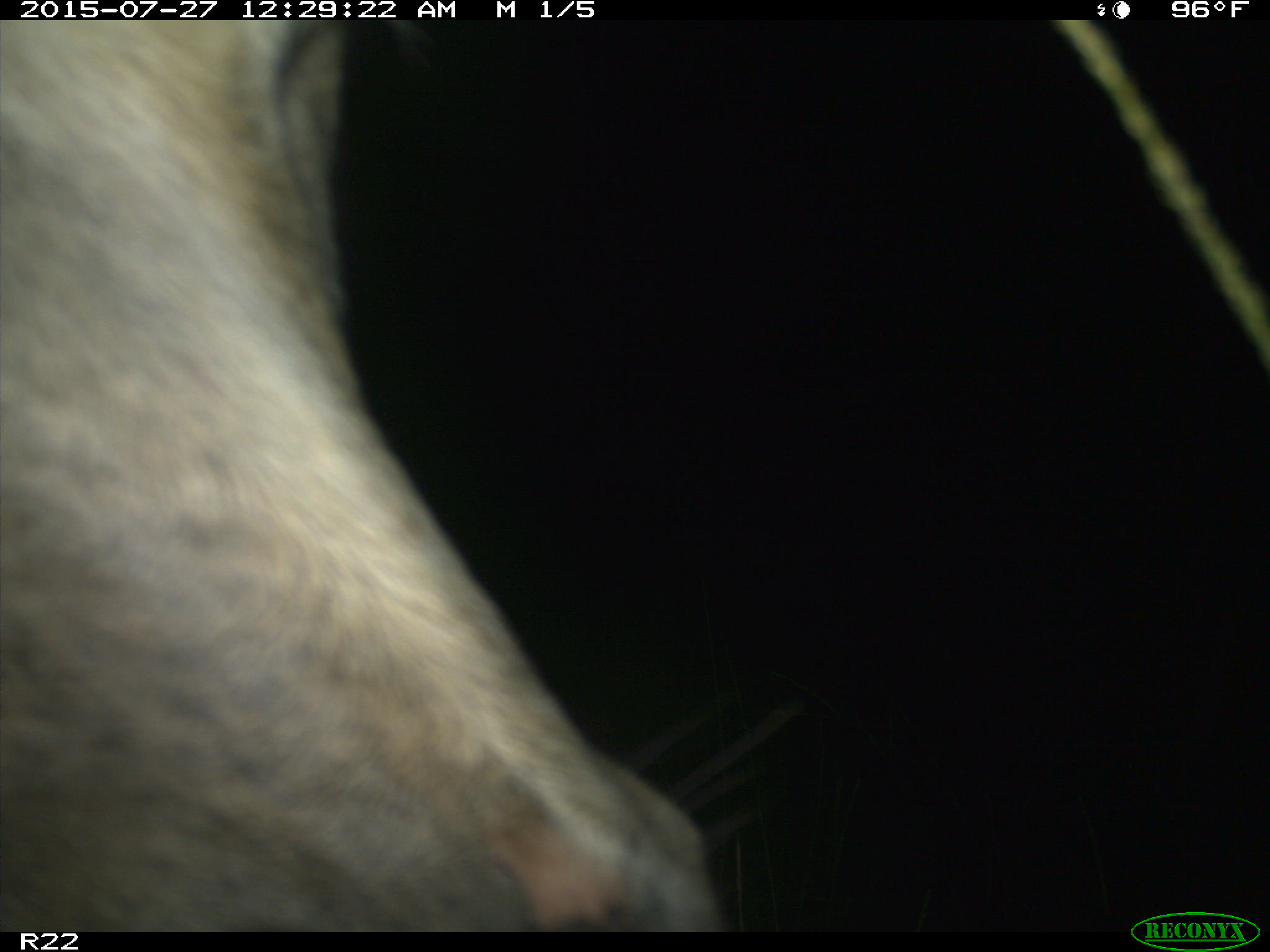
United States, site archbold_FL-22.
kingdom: Animalia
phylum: Chordata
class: Mammalia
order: Artiodactyla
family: Bovidae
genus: Bos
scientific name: Bos taurus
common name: domestic cow